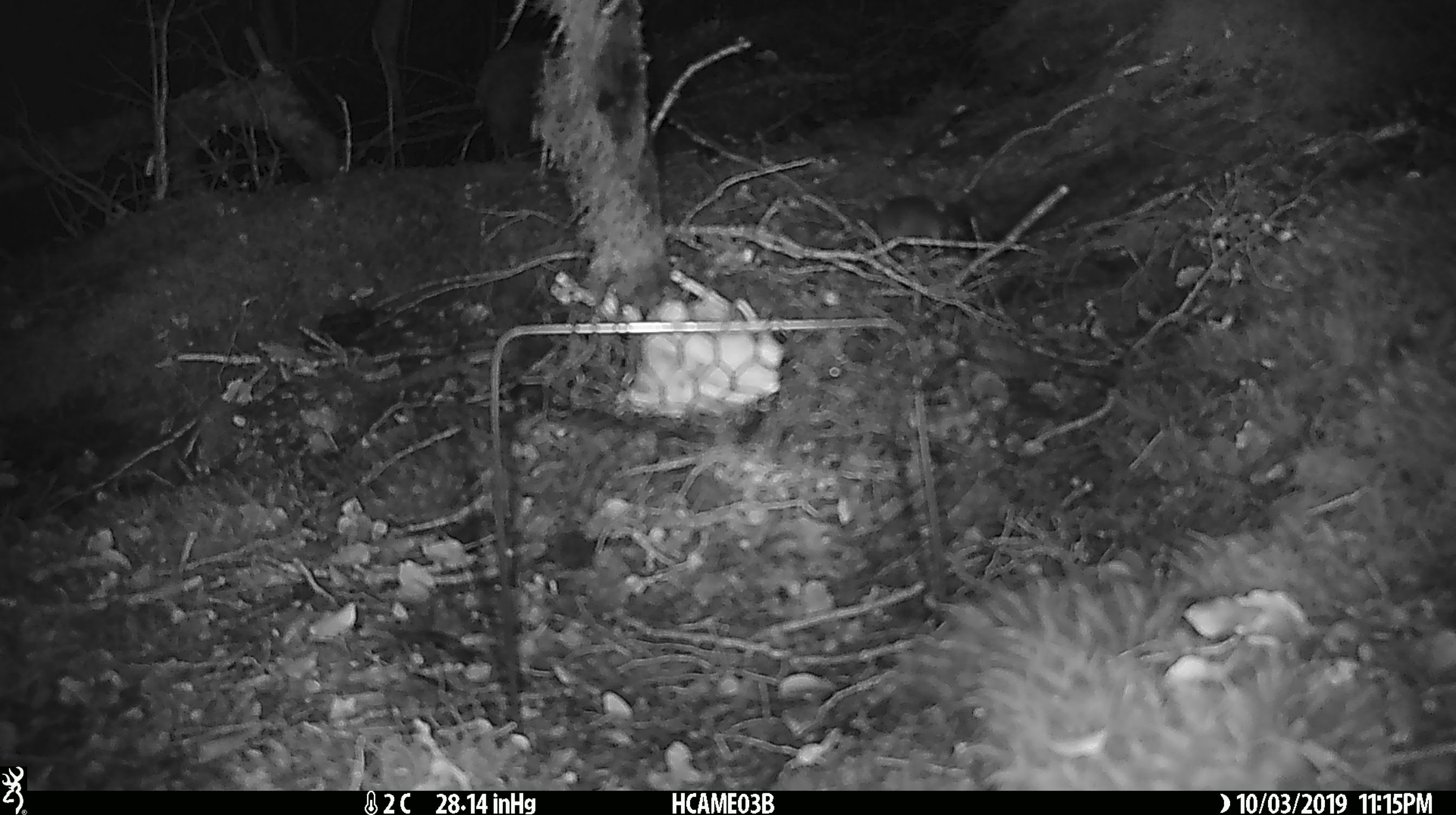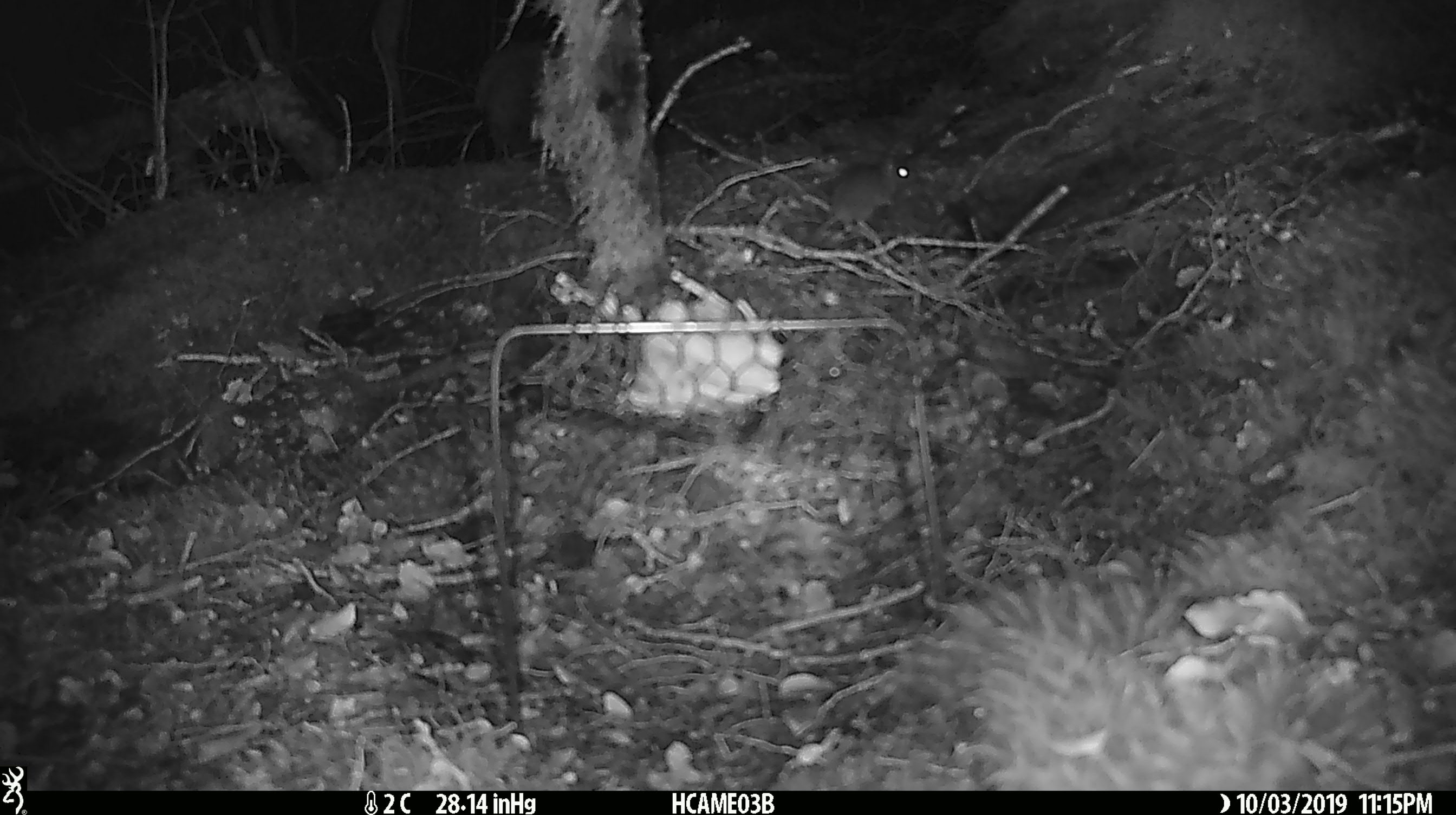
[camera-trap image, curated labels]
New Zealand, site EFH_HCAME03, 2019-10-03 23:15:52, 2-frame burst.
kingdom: Animalia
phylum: Chordata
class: Mammalia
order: Rodentia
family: Muridae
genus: Mus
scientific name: Mus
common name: mouse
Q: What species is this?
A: Mouse (Mus).